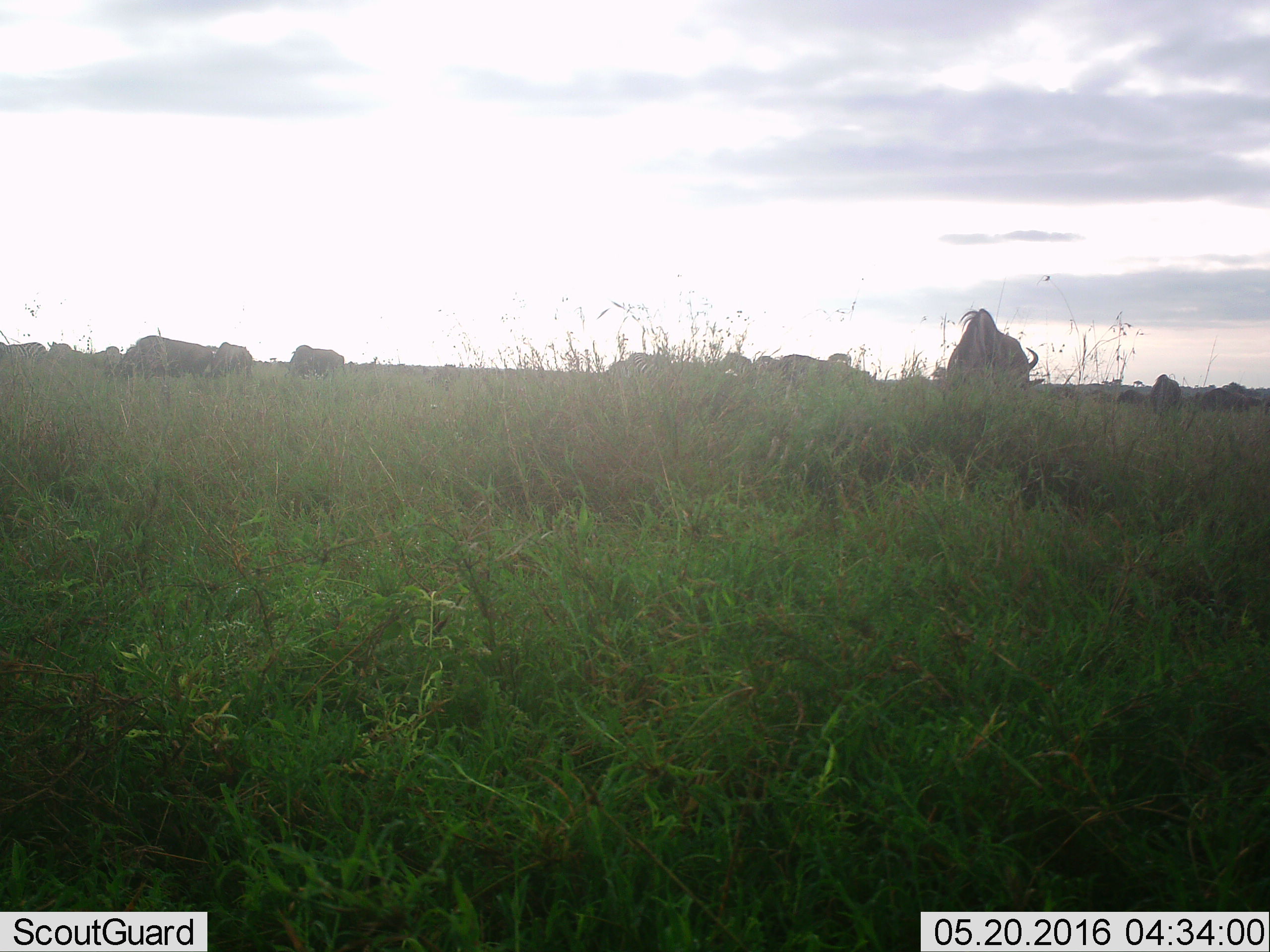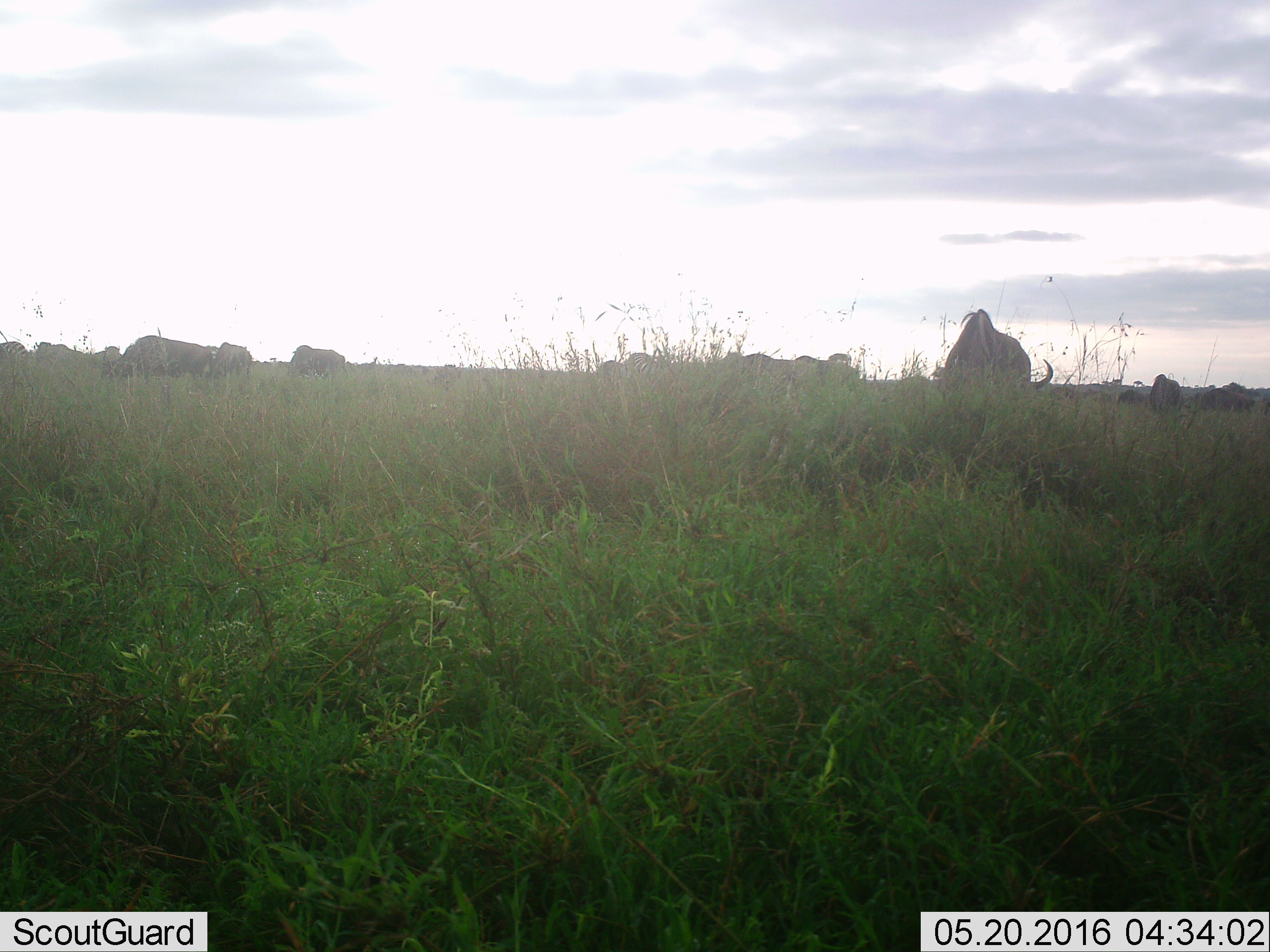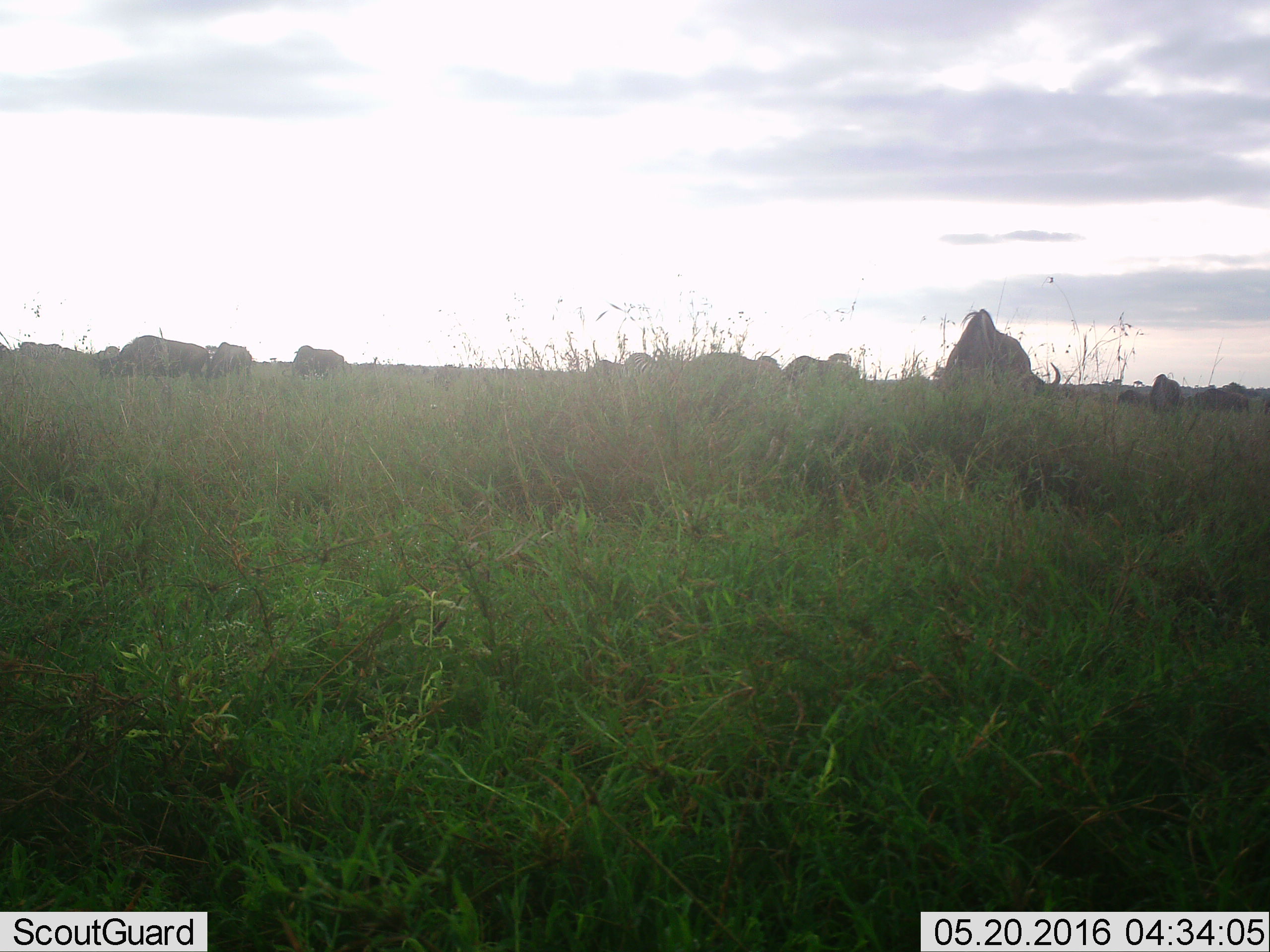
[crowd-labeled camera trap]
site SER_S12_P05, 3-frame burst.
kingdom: Animalia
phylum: Chordata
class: Mammalia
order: Artiodactyla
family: Bovidae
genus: Connochaetes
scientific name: Connochaetes taurinus taurinus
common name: blue wildebeest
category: wildebeestblue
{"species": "wildebeestblue (blue wildebeest) (Connochaetes taurinus taurinus)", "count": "11-50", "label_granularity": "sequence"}